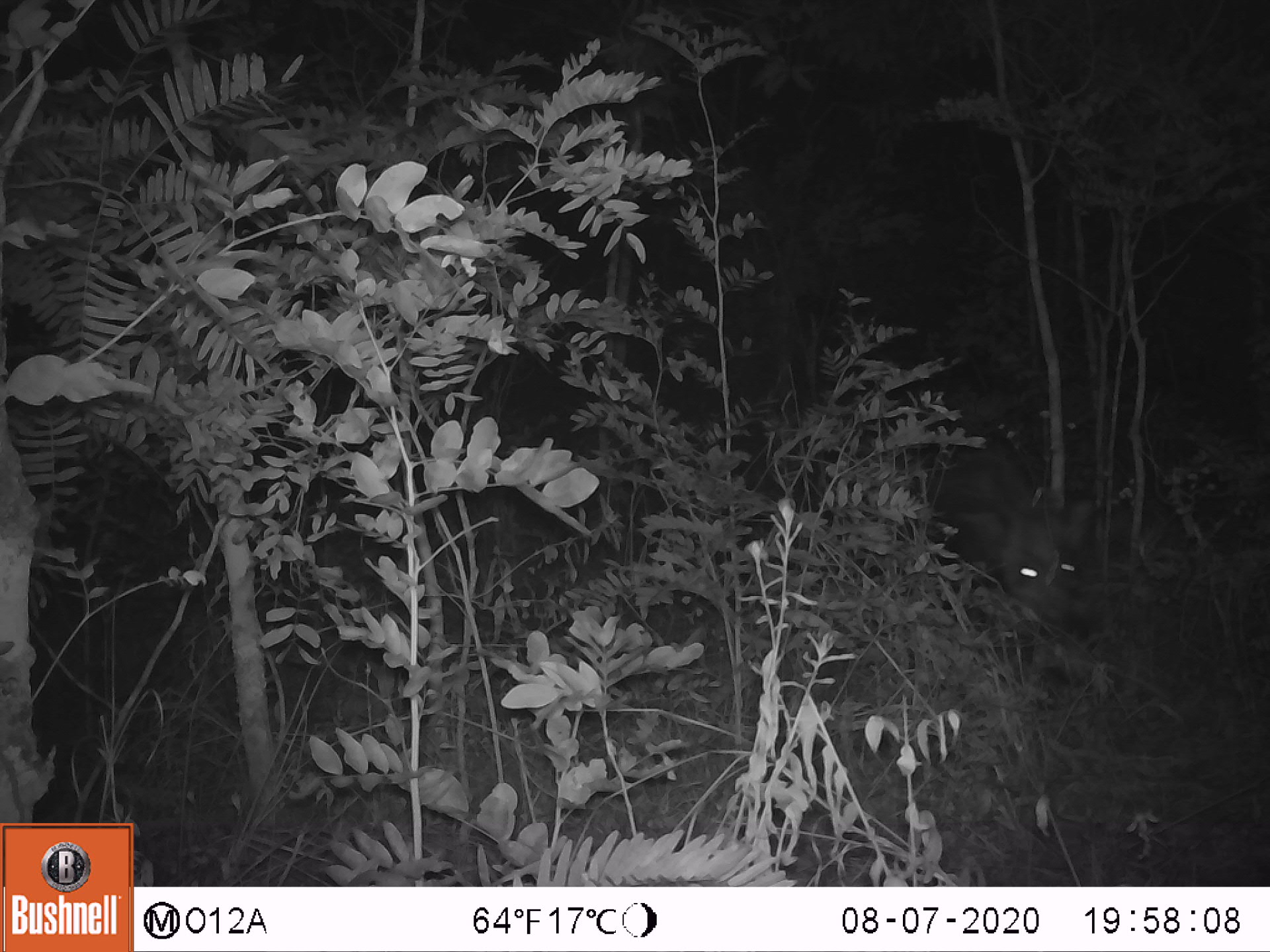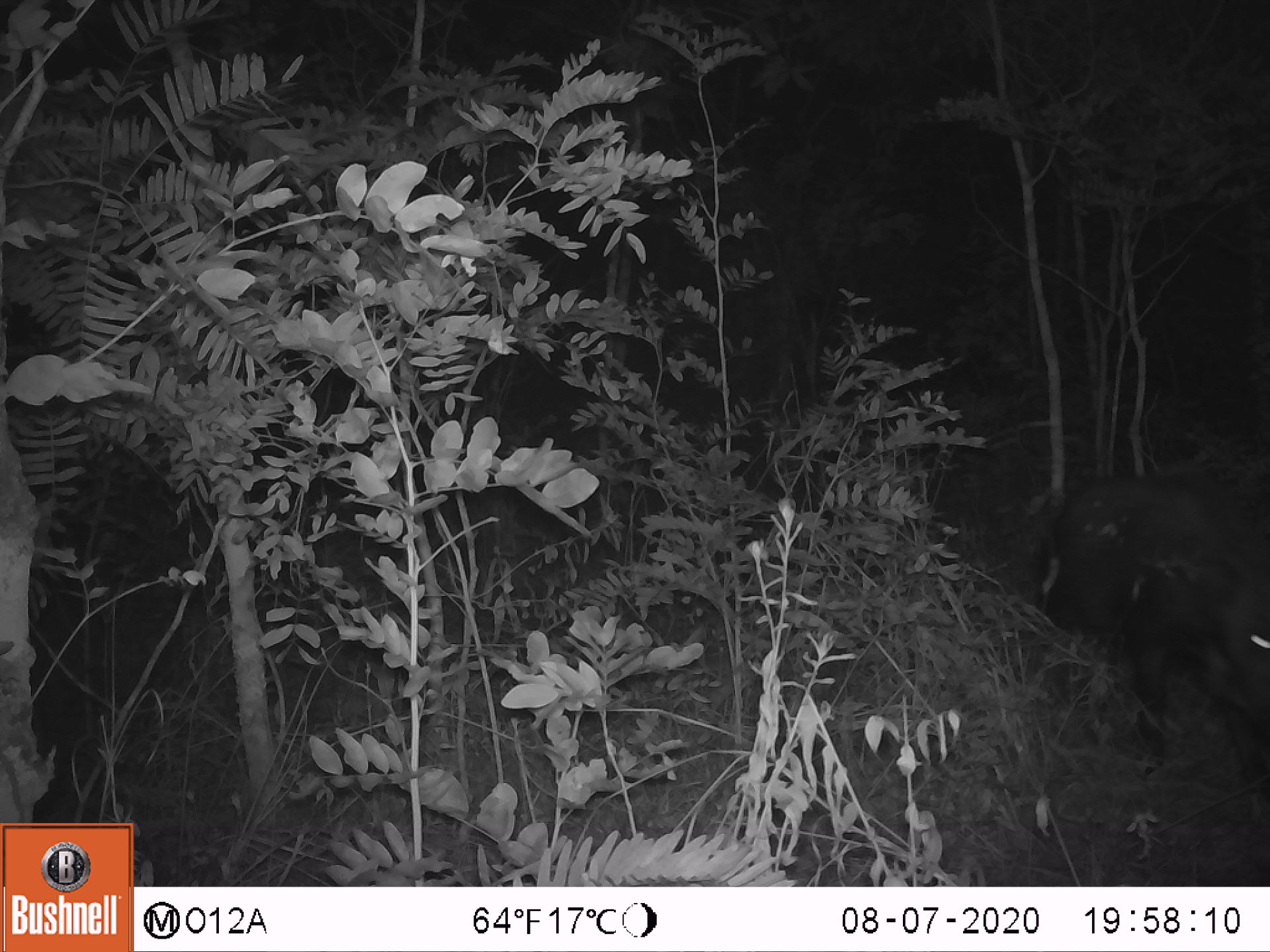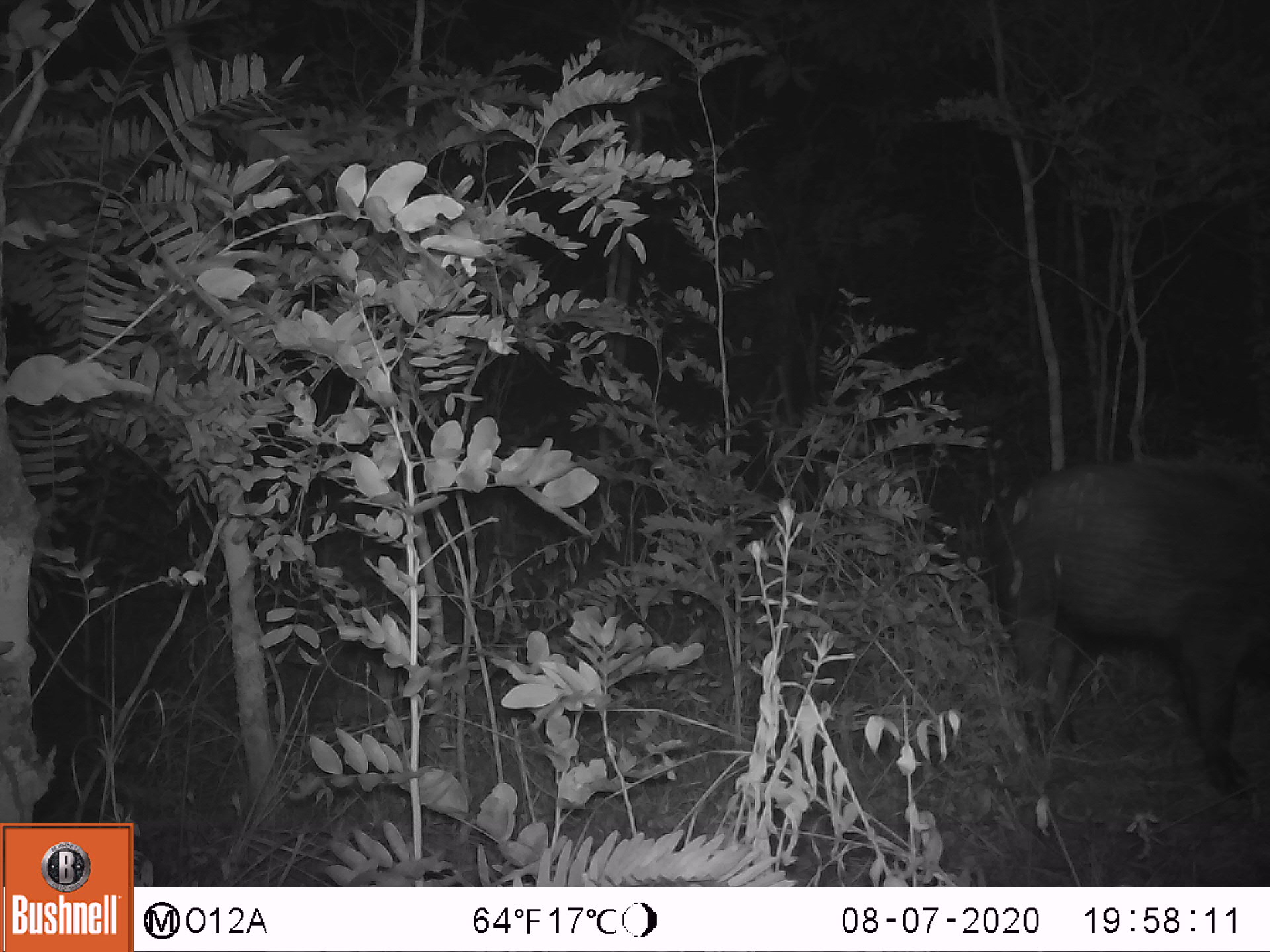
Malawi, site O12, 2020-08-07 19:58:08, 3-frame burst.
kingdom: Animalia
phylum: Chordata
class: Mammalia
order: Artiodactyla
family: Suidae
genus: Potamochoerus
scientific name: Potamochoerus larvatus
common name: bushpig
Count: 1.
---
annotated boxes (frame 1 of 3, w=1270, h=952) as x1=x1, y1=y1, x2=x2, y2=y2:
bushpig: x1=847, y1=411, x2=1090, y2=667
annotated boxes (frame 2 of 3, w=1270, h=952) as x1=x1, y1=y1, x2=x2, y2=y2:
bushpig: x1=1029, y1=463, x2=1269, y2=800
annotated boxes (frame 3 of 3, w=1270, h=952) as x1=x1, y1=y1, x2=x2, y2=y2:
bushpig: x1=984, y1=451, x2=1267, y2=800